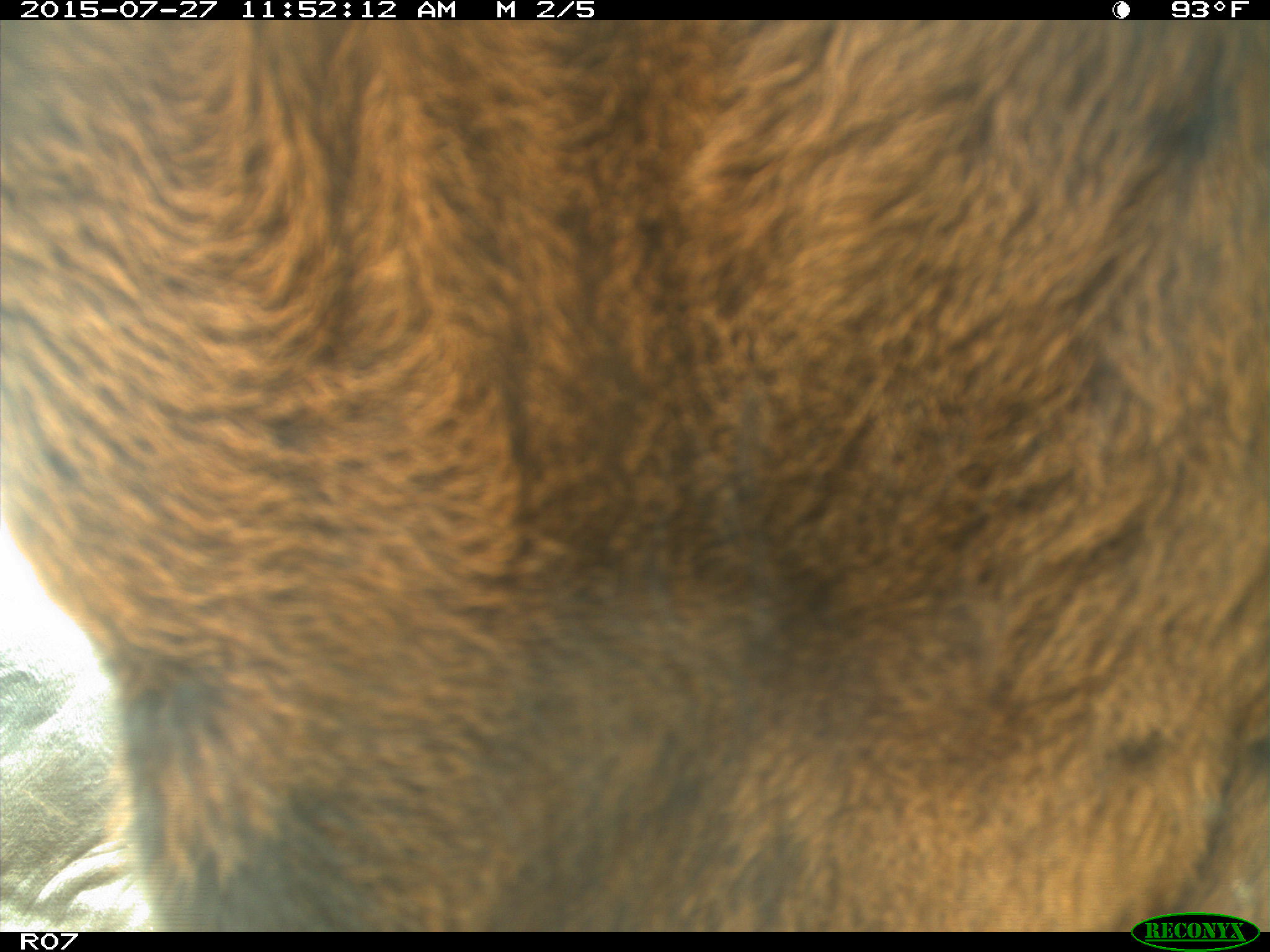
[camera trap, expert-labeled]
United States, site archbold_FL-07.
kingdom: Animalia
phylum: Chordata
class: Mammalia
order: Artiodactyla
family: Bovidae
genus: Bos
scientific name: Bos taurus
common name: domestic cow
Bos taurus (domestic cow).